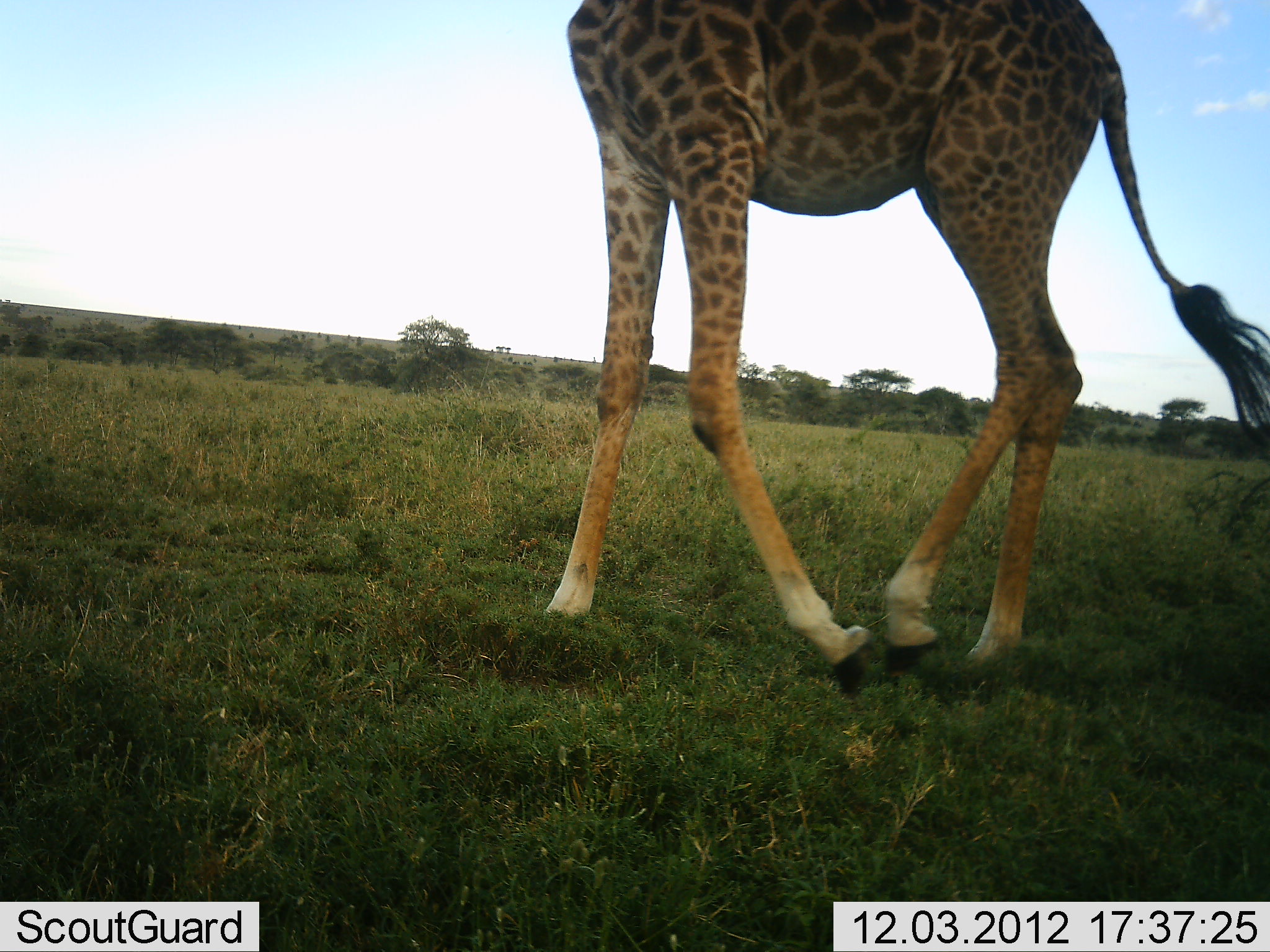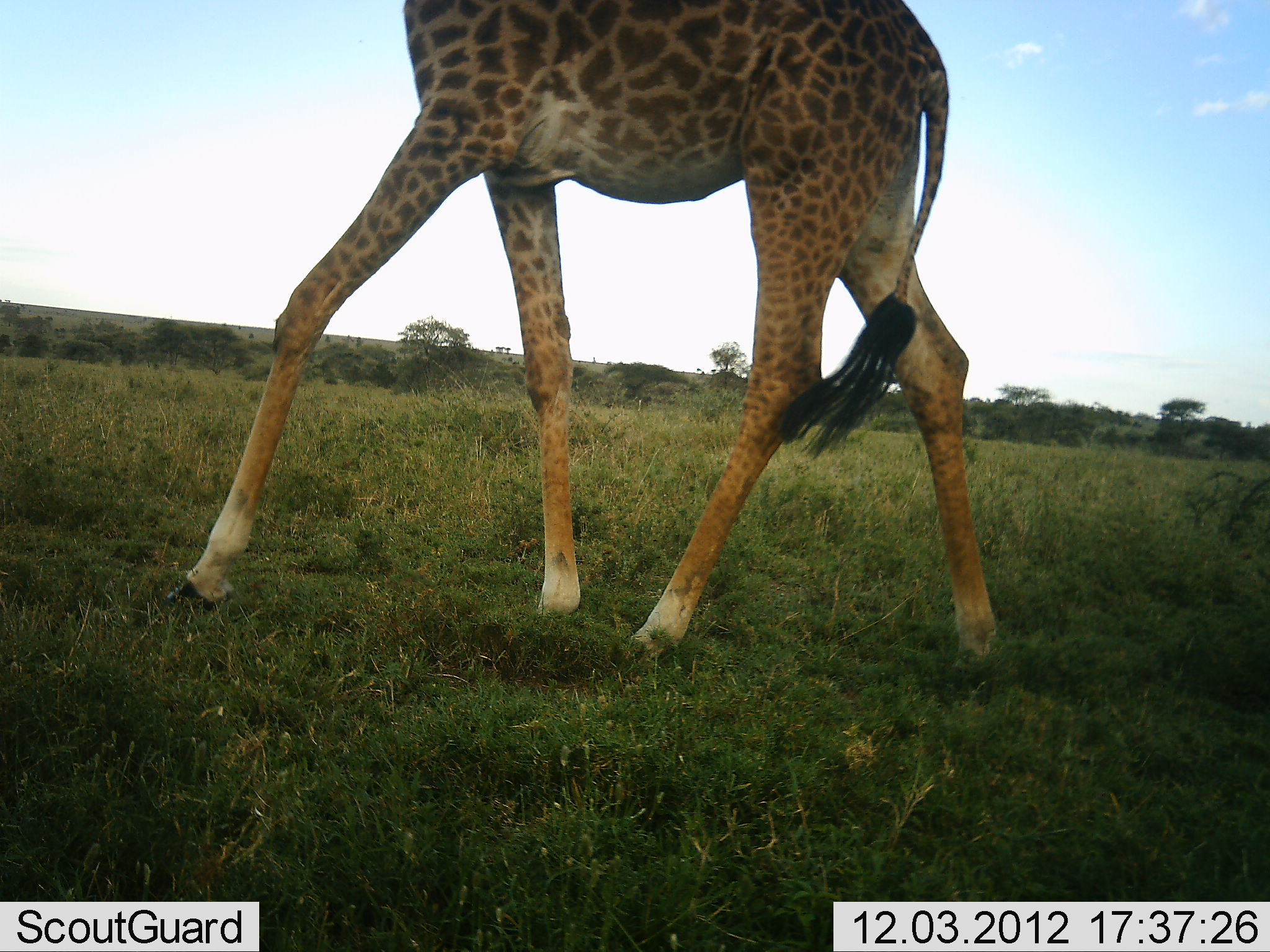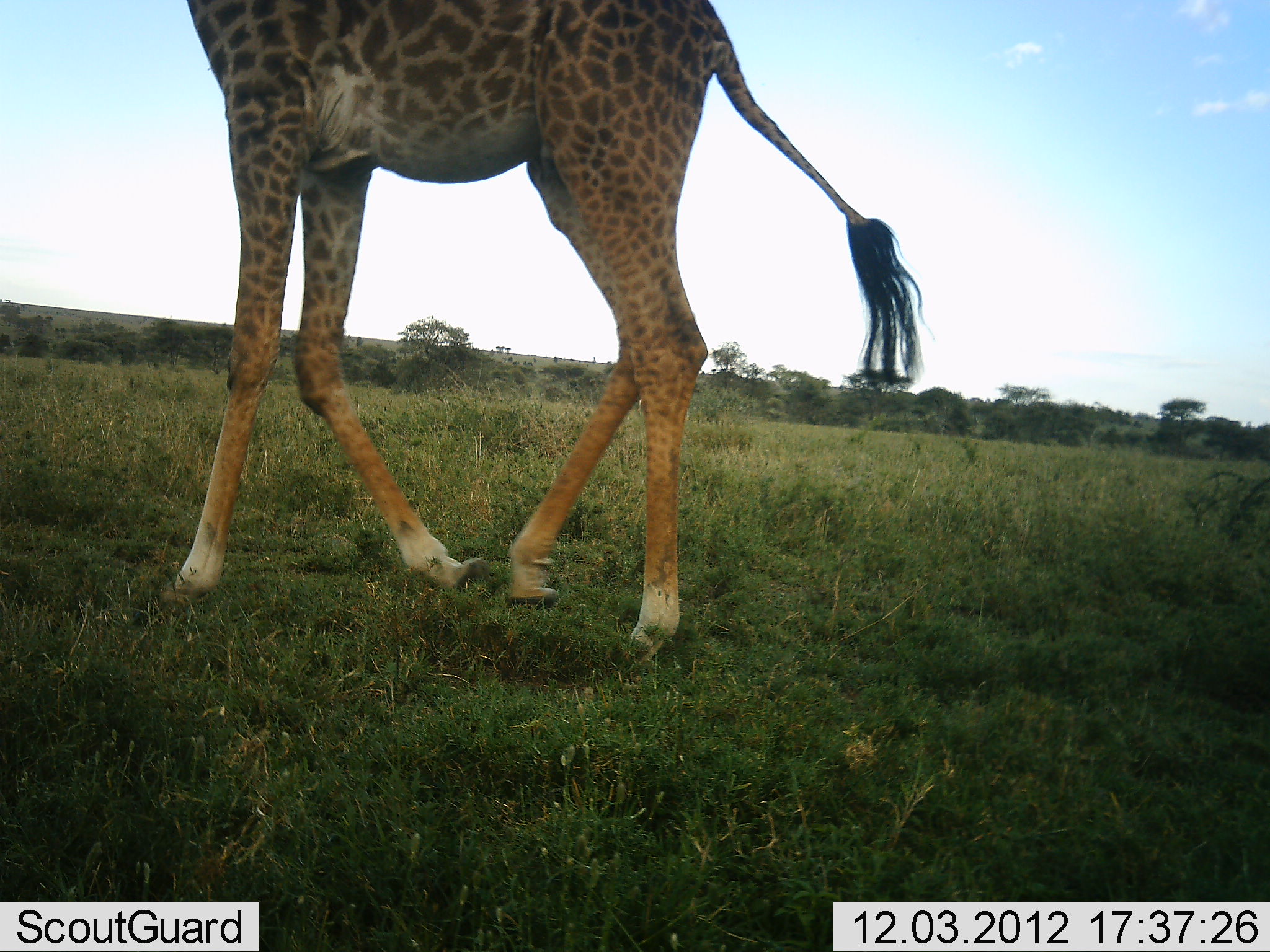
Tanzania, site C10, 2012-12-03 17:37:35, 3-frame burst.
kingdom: Animalia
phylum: Chordata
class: Mammalia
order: Artiodactyla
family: Giraffidae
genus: Giraffa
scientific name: Giraffa camelopardalis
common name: giraffe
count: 1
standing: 0%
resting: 0%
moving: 100%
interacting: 0%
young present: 0%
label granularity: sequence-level